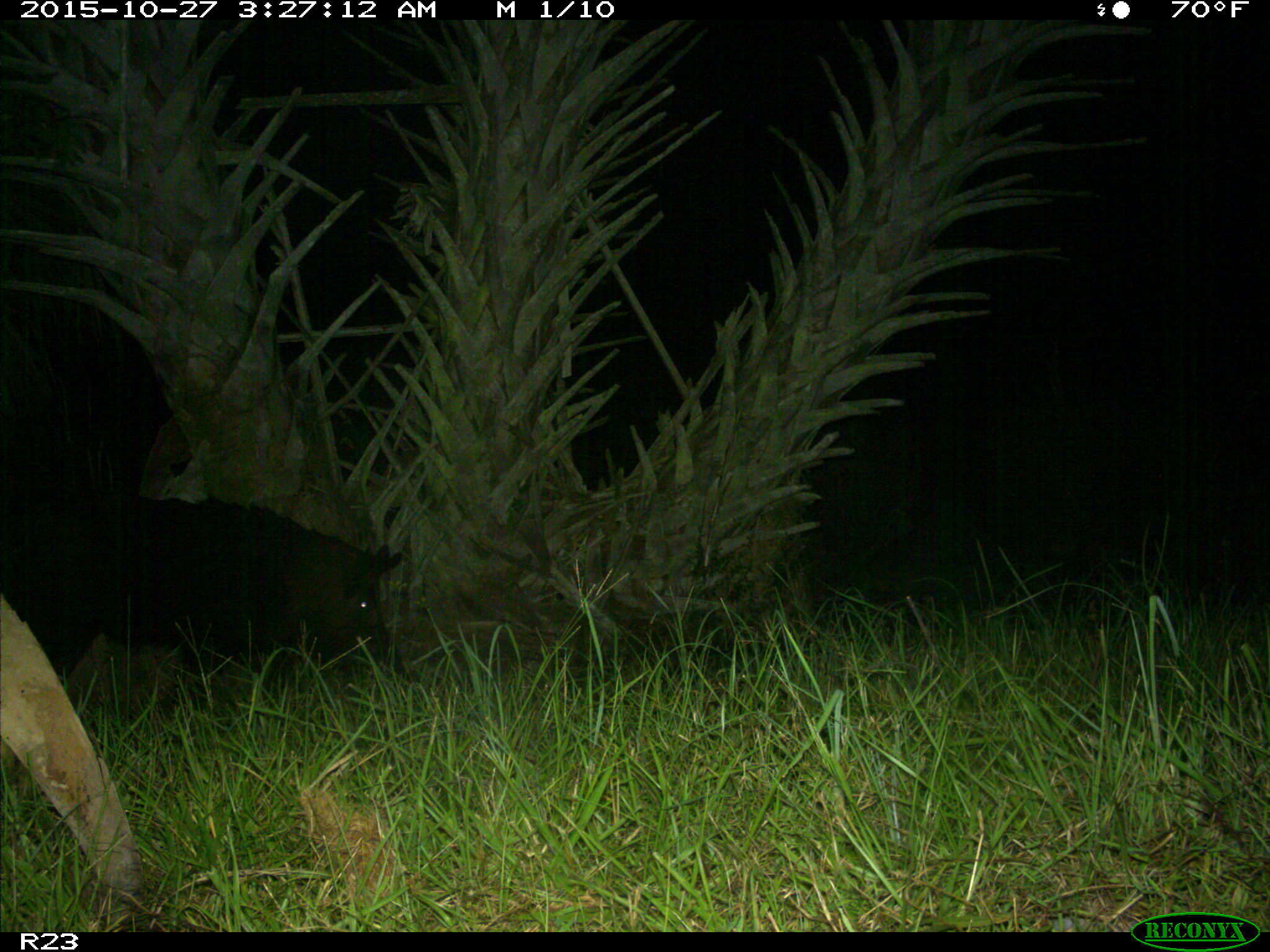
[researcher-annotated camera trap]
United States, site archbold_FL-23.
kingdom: Animalia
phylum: Chordata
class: Mammalia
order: Artiodactyla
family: Suidae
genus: Sus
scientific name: Sus scrofa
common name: wild boar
Sus scrofa (wild boar).